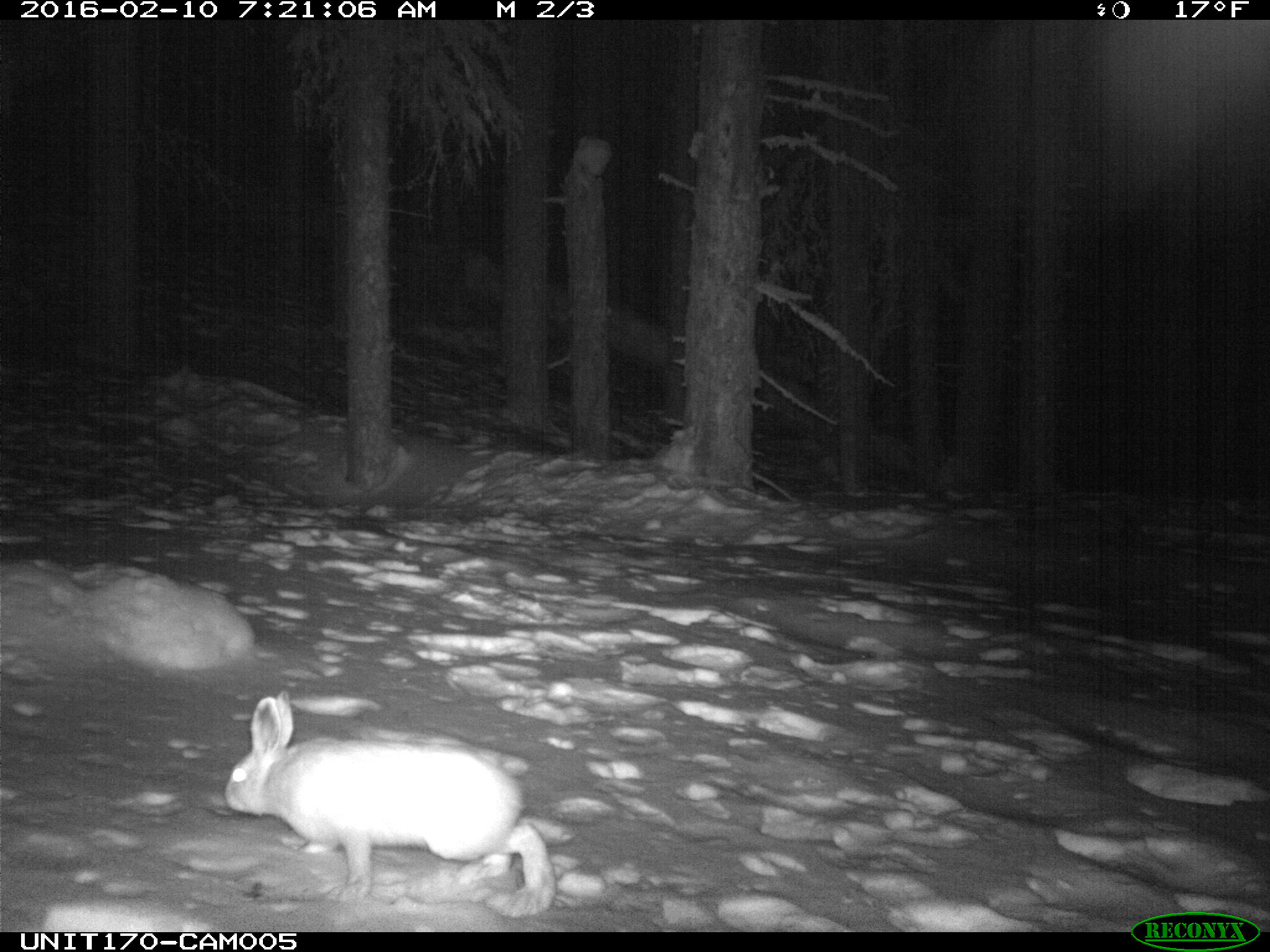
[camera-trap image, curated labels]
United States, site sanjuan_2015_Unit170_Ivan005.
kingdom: Animalia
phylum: Chordata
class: Mammalia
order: Lagomorpha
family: Leporidae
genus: Lepus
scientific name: Lepus americanus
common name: snowshoe hare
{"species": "Lepus americanus (snowshoe hare)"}